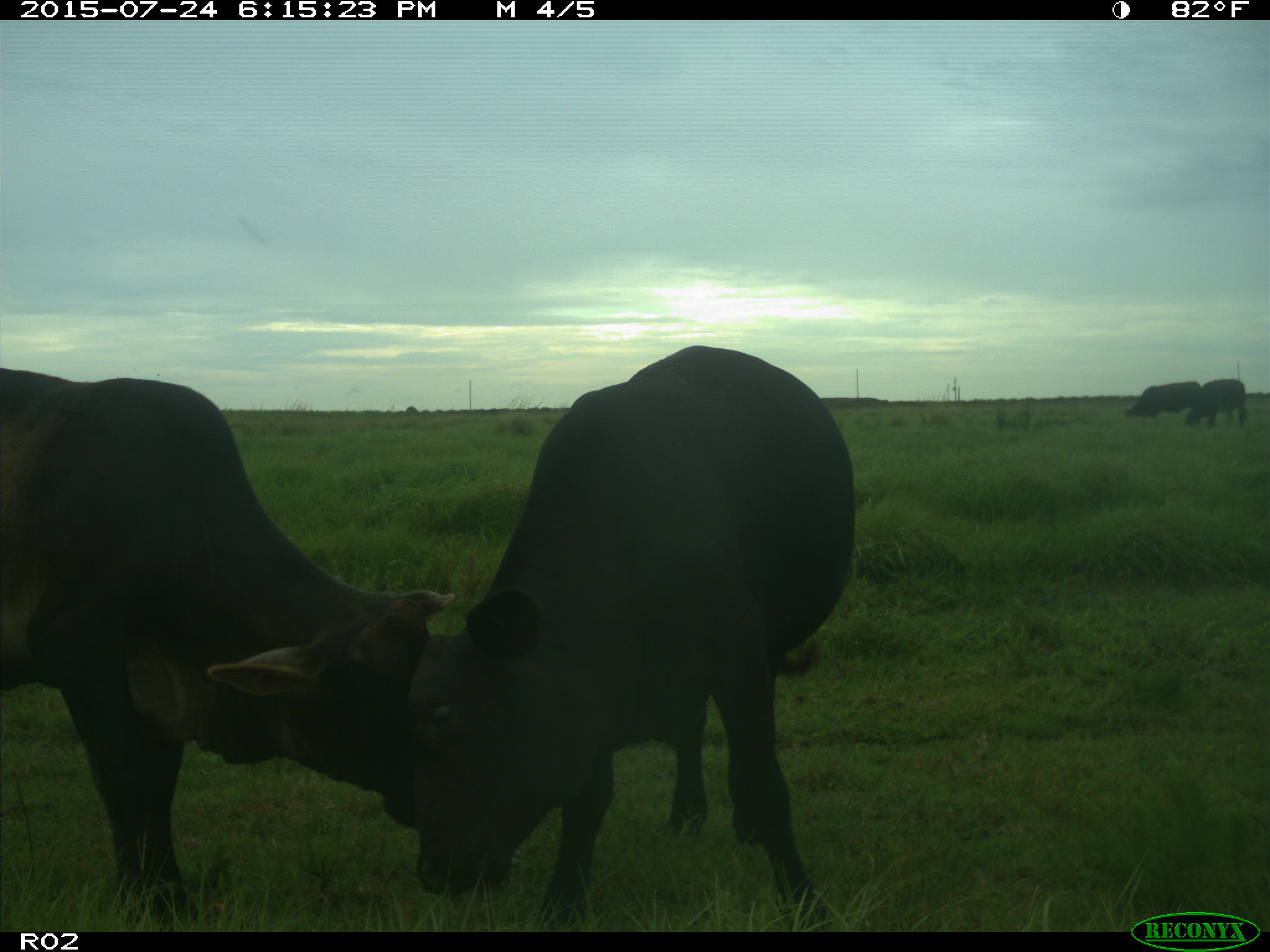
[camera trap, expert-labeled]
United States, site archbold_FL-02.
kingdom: Animalia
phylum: Chordata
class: Mammalia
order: Artiodactyla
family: Bovidae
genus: Bos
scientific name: Bos taurus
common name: domestic cow